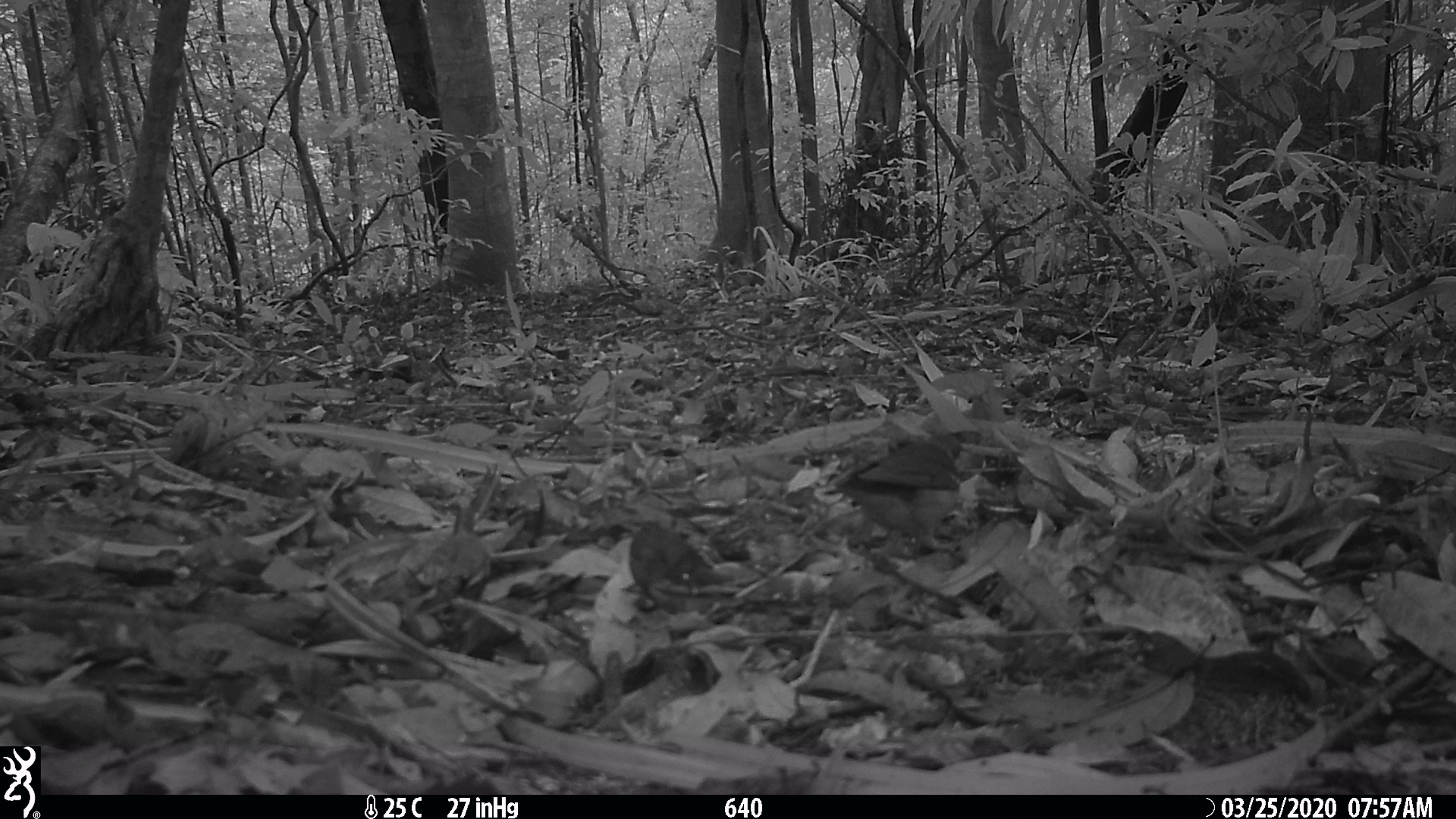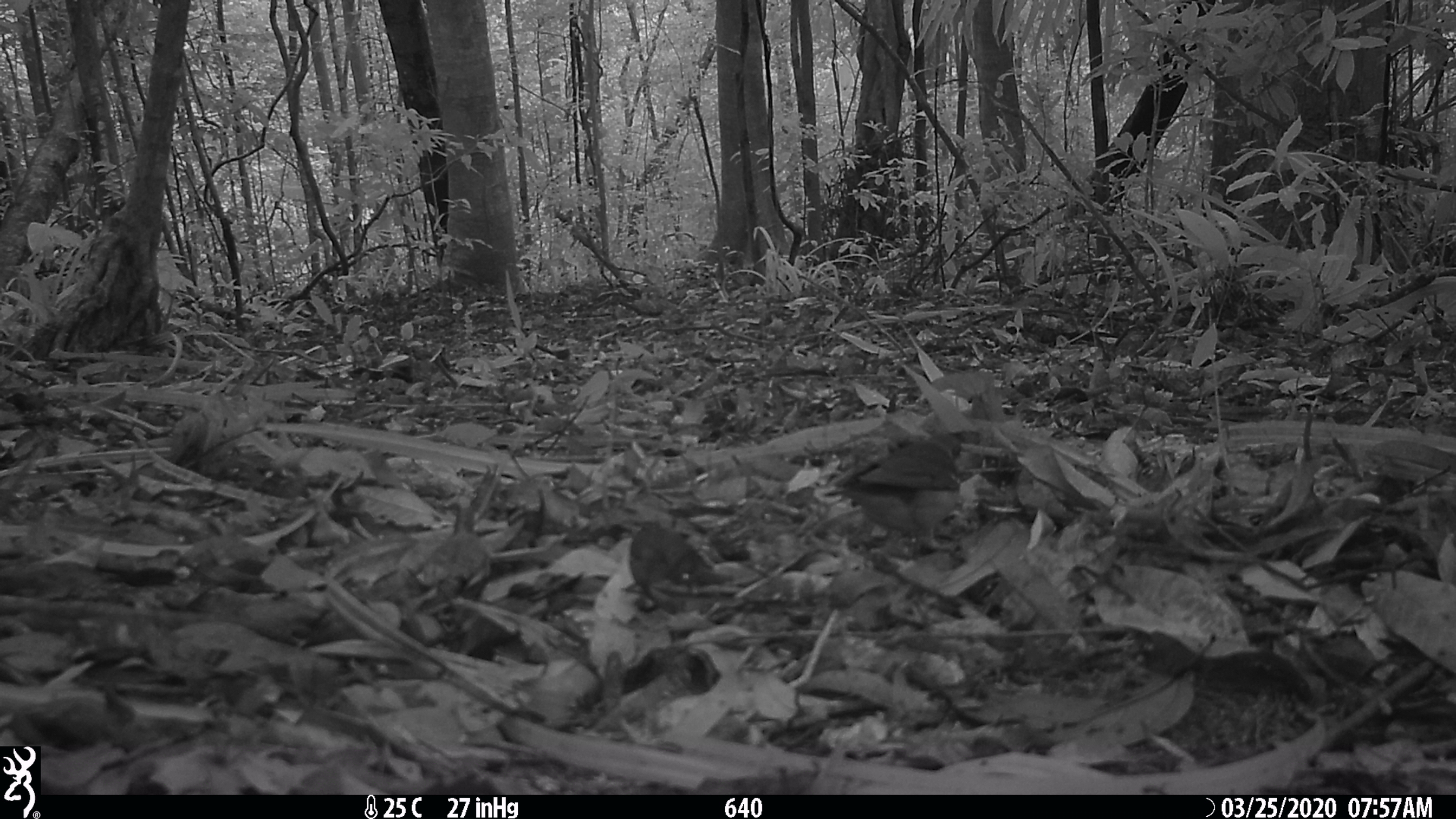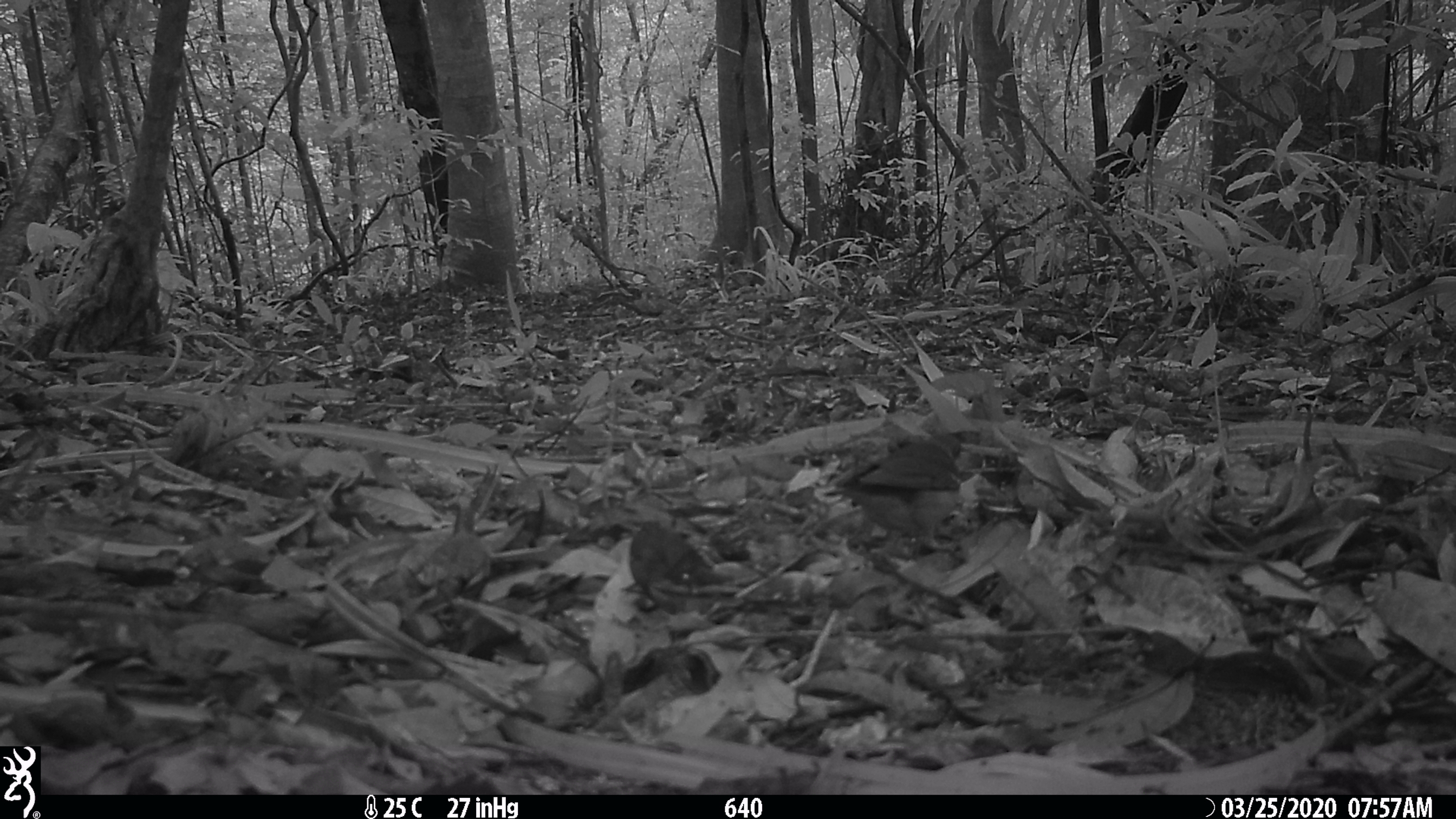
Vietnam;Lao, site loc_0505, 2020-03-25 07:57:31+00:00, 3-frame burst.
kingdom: Animalia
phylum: Chordata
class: Aves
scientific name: Aves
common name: bird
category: unidentified bird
Unidentified bird (bird) (Aves). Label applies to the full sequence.